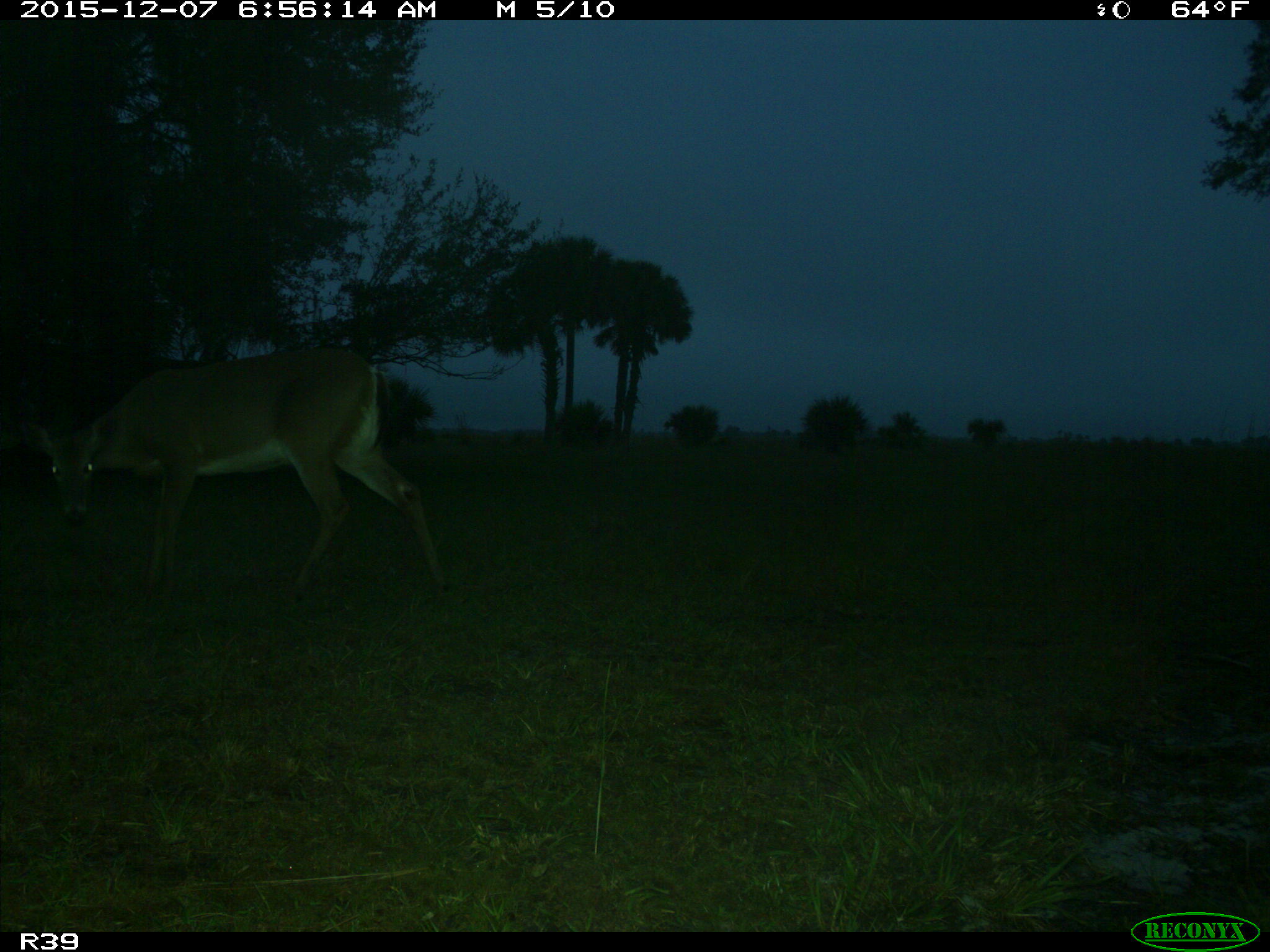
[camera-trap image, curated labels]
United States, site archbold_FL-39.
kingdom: Animalia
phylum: Chordata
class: Mammalia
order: Artiodactyla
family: Cervidae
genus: Odocoileus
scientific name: Odocoileus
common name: deer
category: unidentified deer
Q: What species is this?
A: Unidentified deer (deer) (Odocoileus).